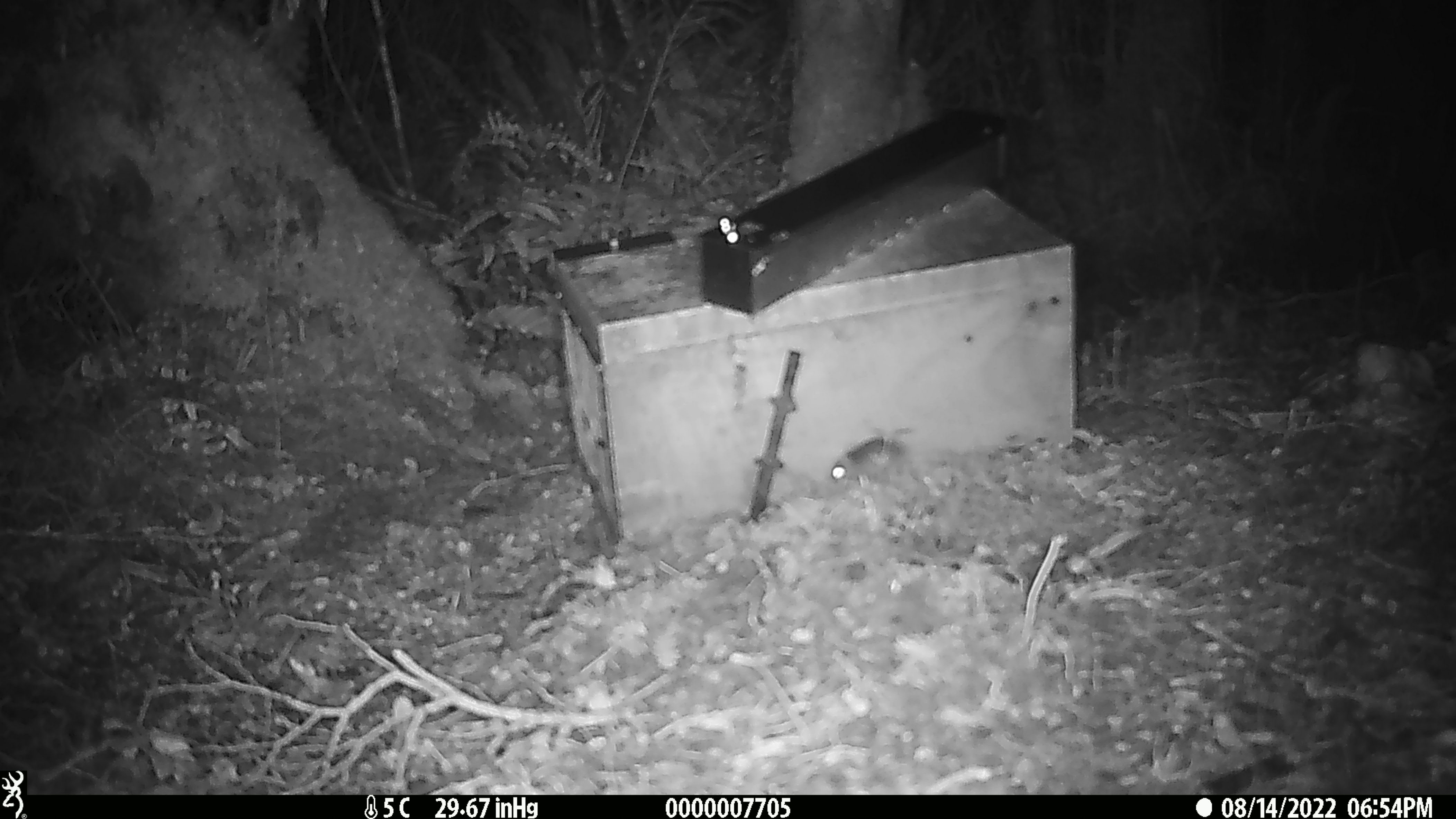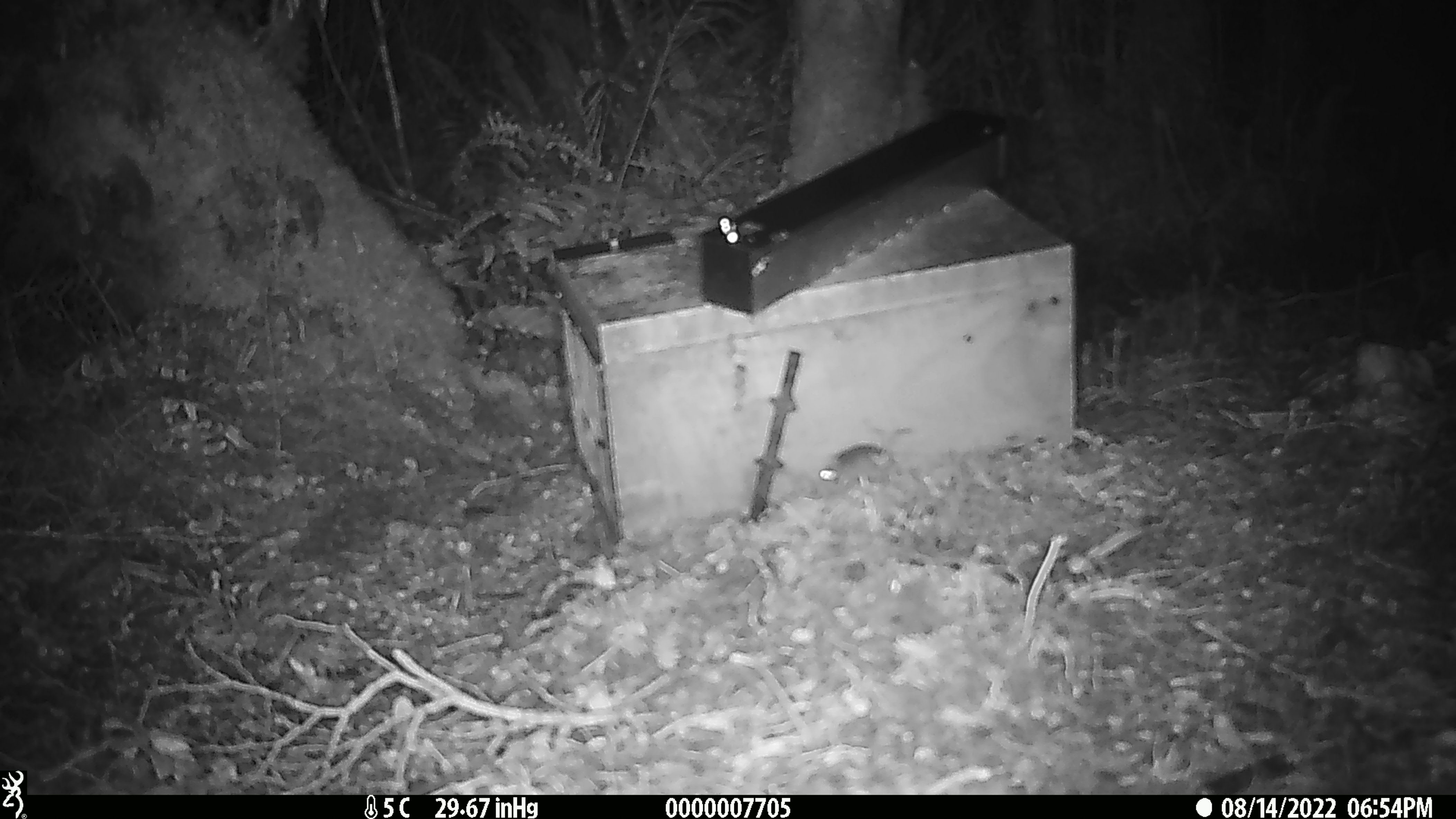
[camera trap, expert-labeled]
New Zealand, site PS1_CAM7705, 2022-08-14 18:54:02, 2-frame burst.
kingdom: Animalia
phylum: Chordata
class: Mammalia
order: Rodentia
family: Muridae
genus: Mus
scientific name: Mus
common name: mouse